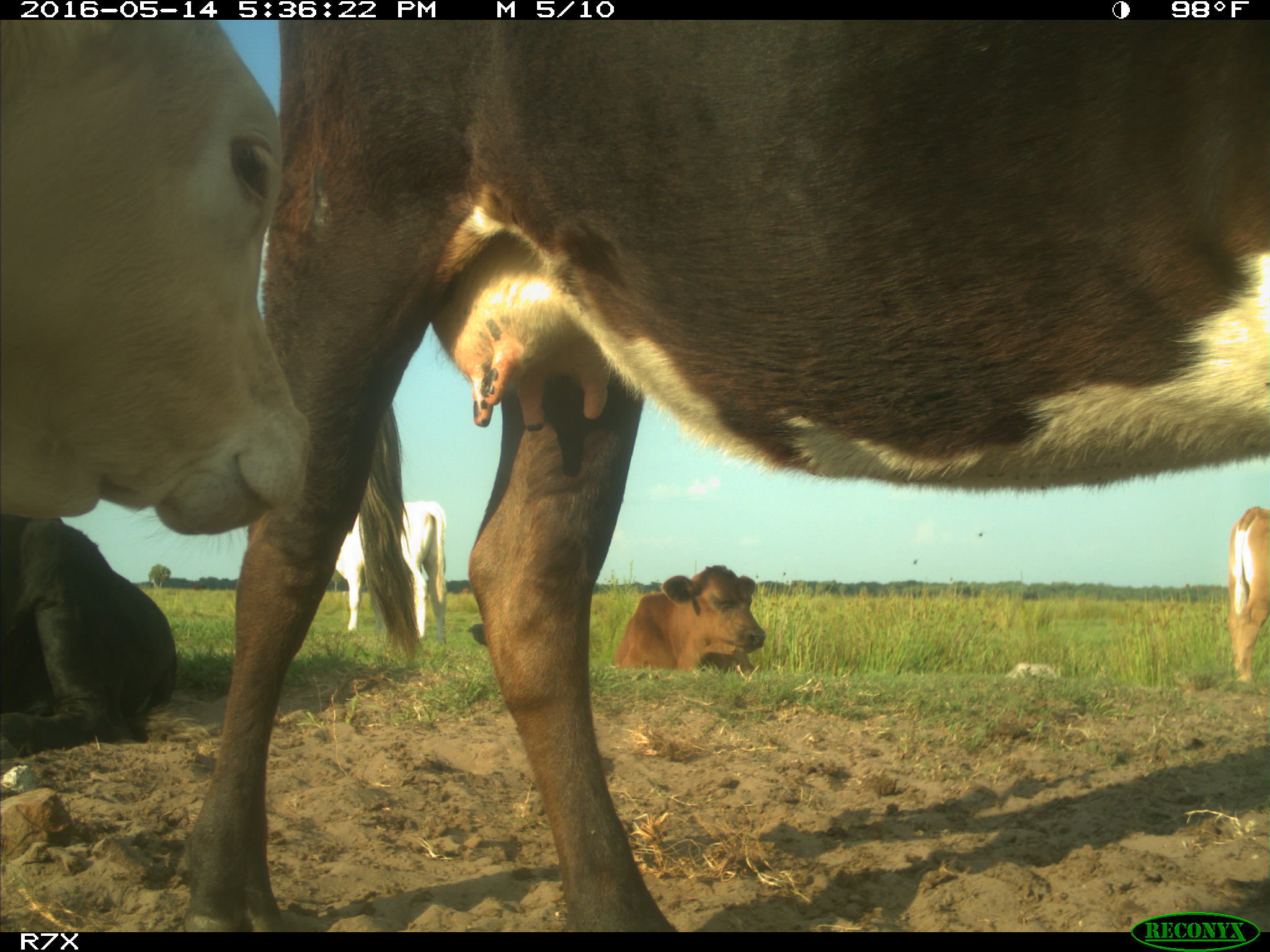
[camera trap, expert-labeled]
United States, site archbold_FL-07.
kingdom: Animalia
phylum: Chordata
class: Mammalia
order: Artiodactyla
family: Bovidae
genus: Bos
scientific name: Bos taurus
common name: domestic cow